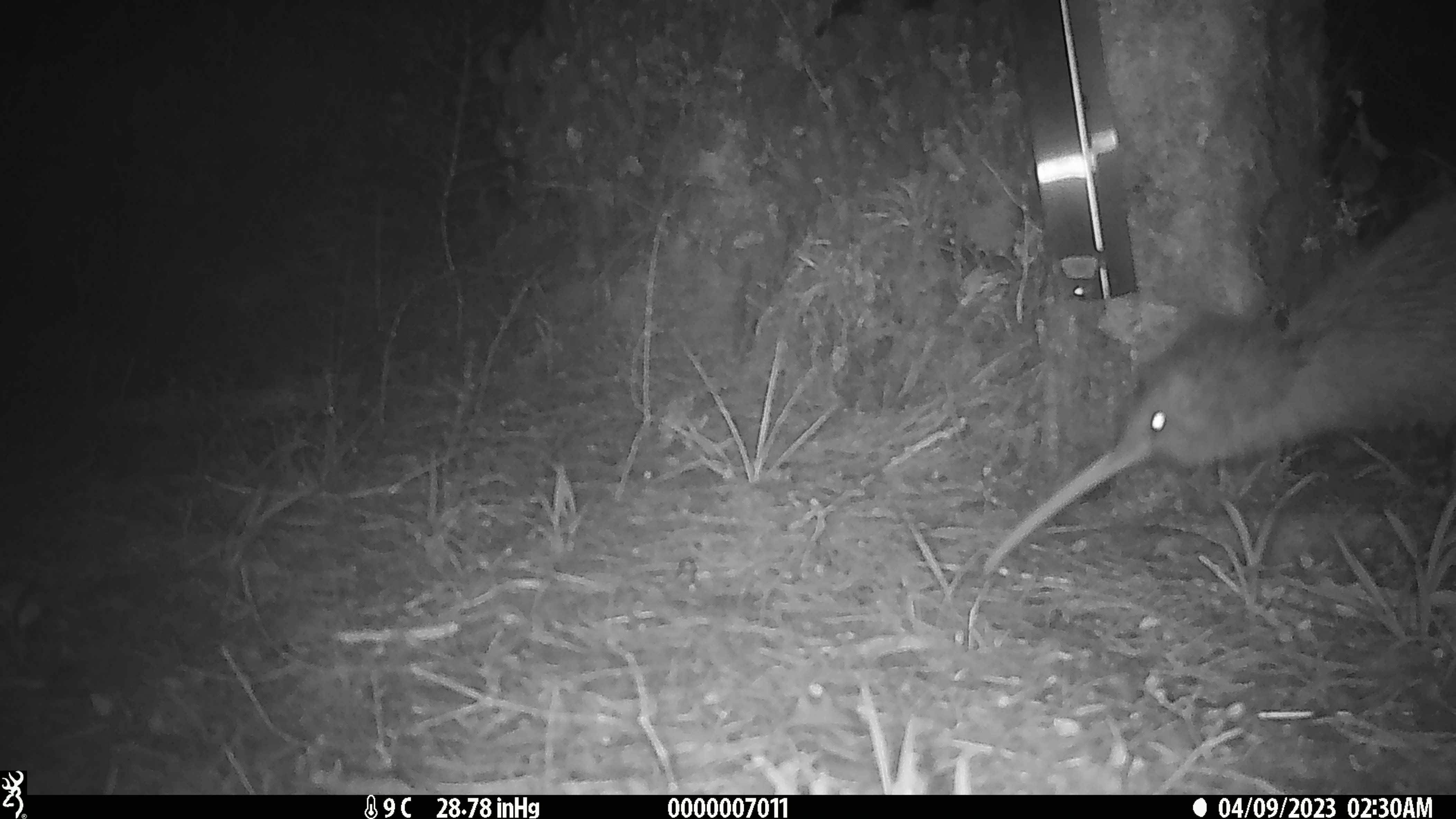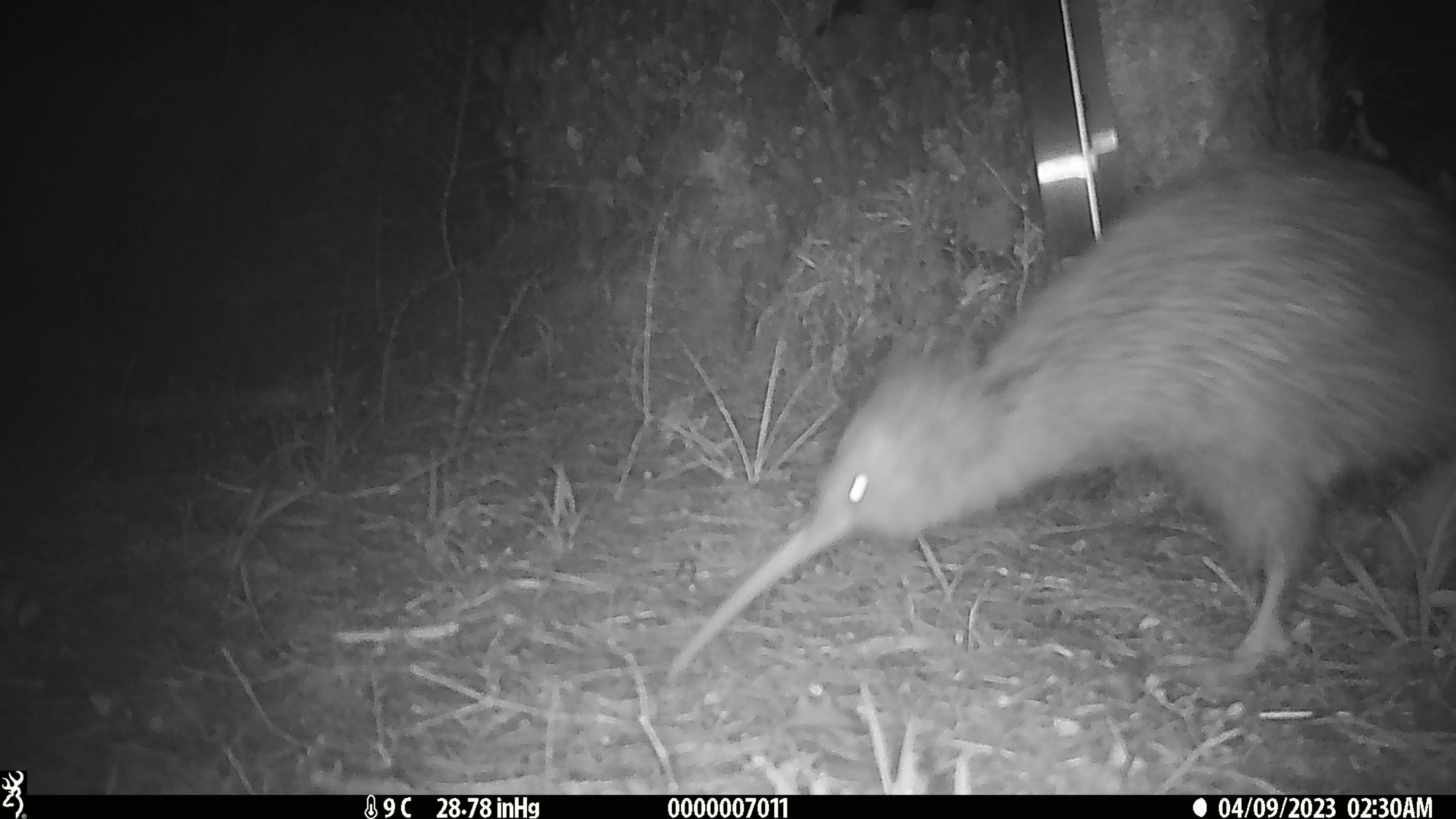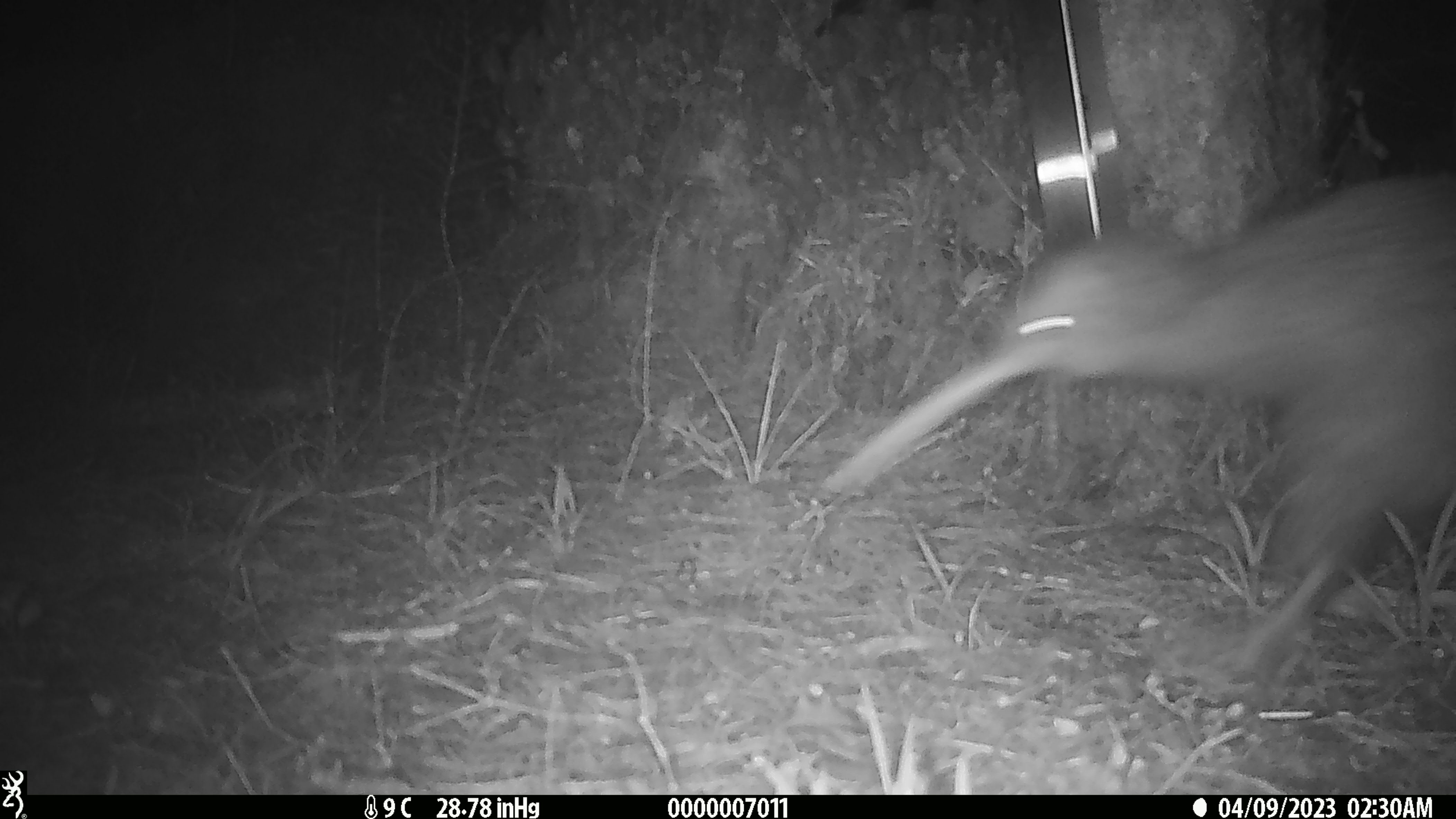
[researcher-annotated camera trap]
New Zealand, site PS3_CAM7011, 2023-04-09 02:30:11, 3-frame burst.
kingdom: Animalia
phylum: Chordata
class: Aves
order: Apterygiformes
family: Apterygidae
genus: Apteryx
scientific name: Apteryx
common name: kiwi